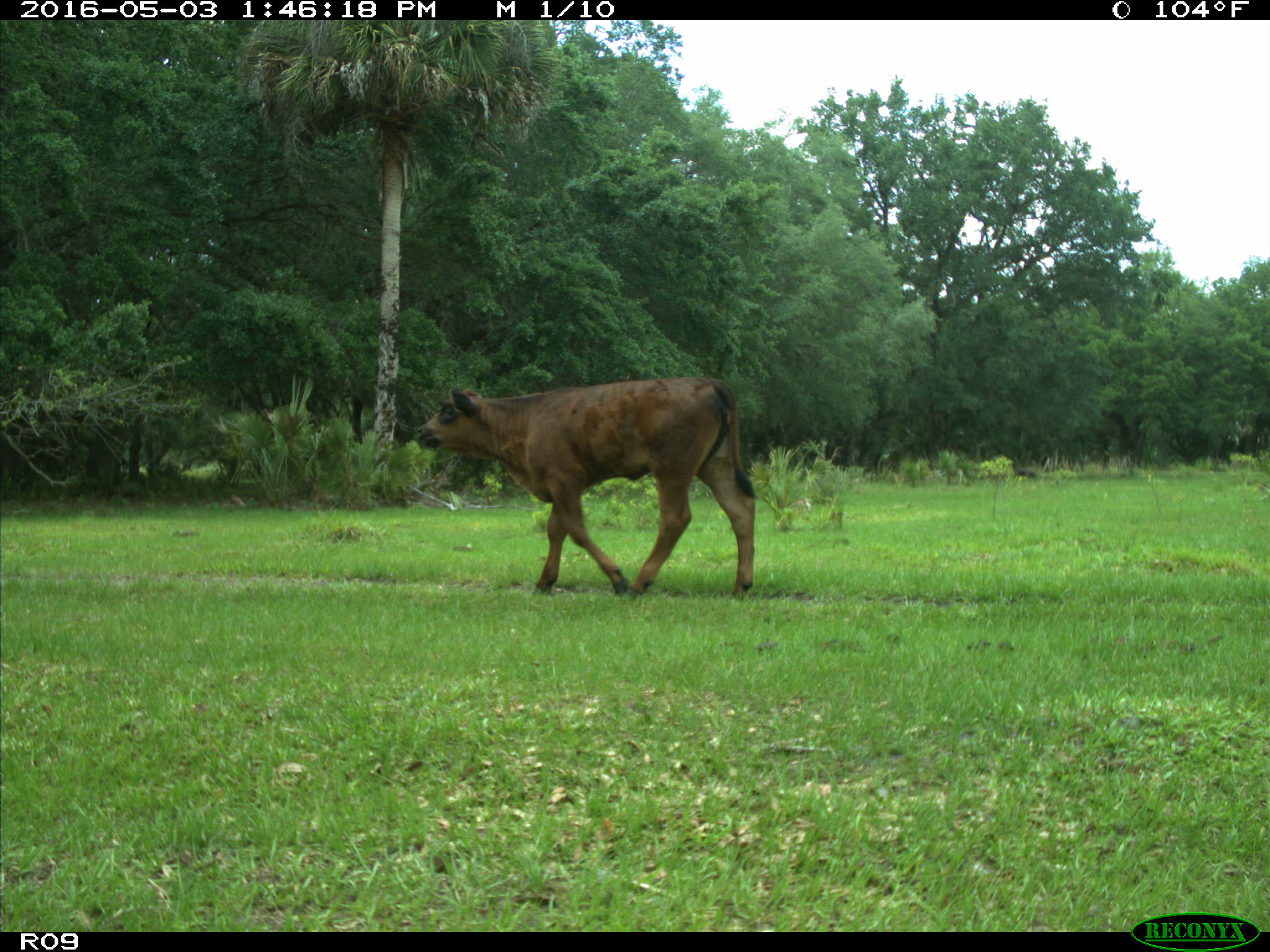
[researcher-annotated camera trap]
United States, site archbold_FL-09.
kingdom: Animalia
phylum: Chordata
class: Mammalia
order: Artiodactyla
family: Bovidae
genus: Bos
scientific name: Bos taurus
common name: domestic cow